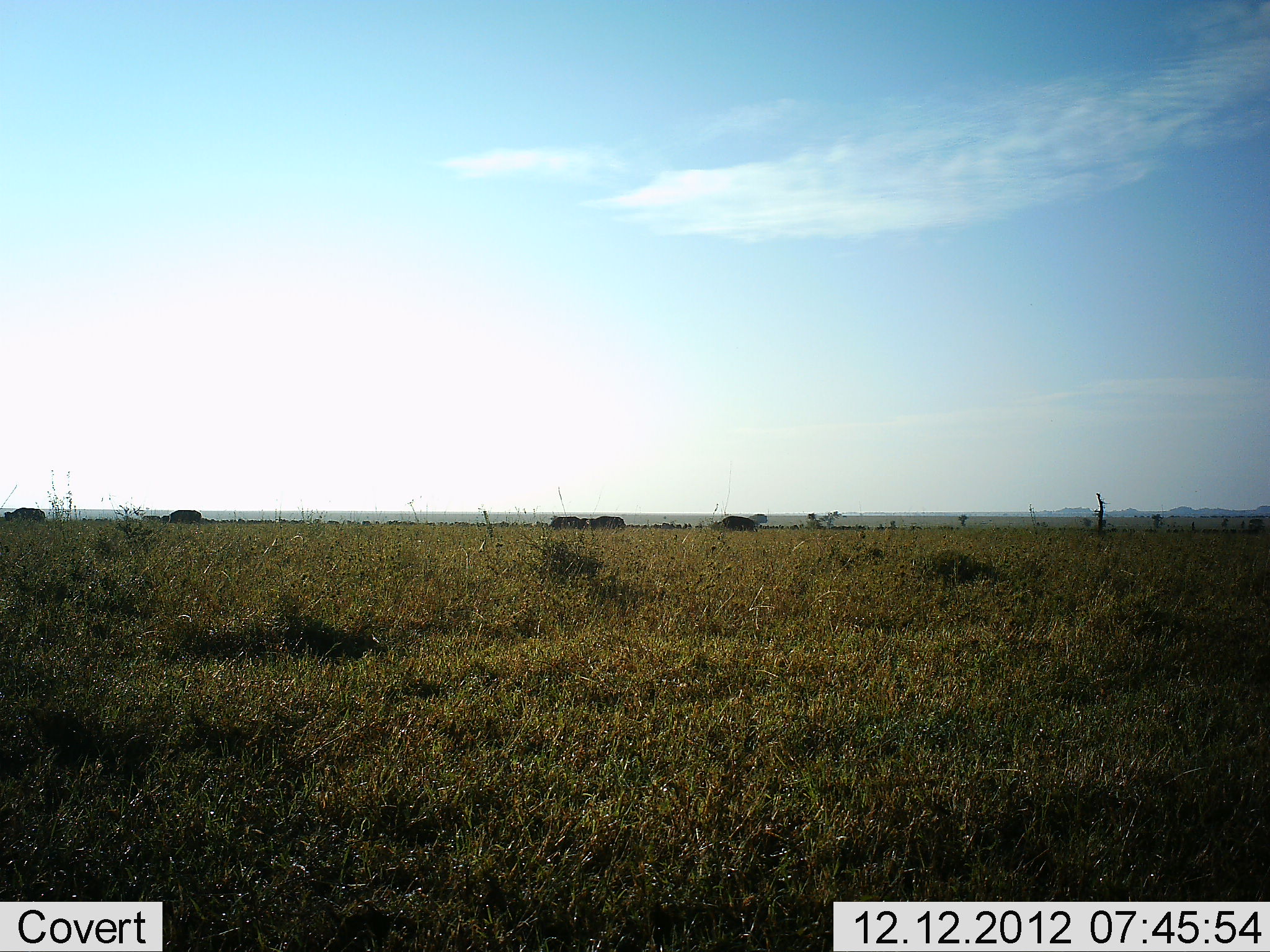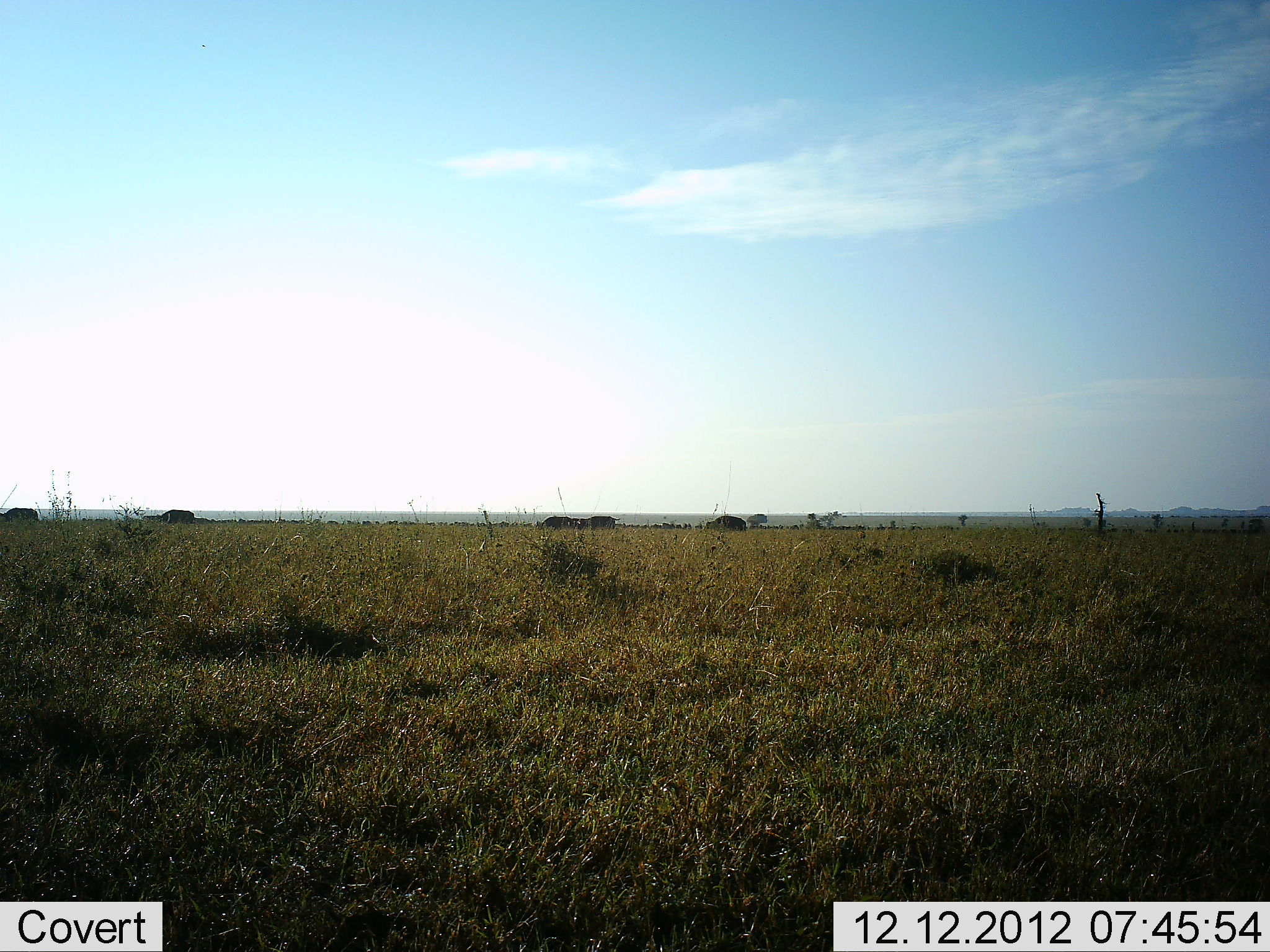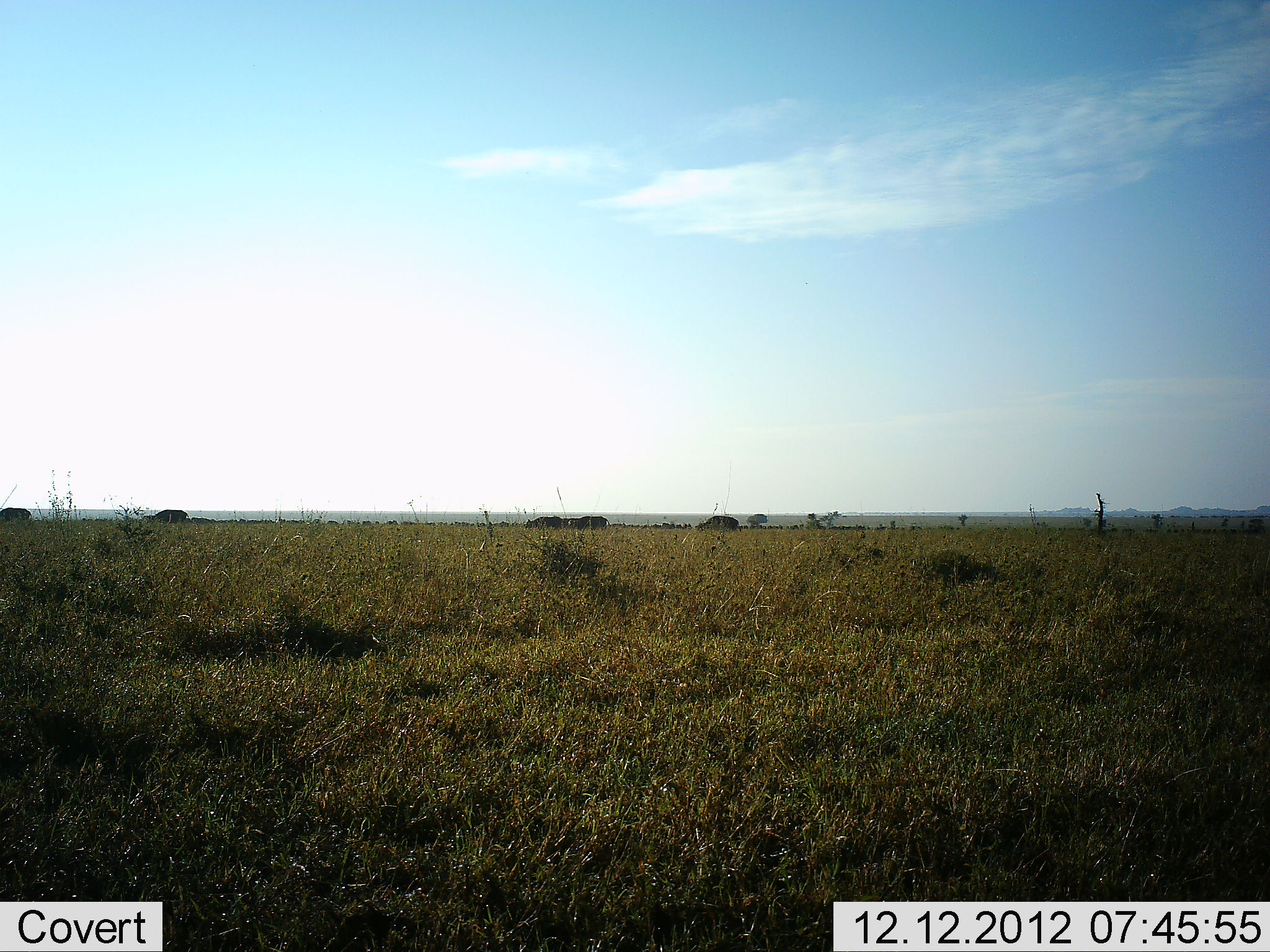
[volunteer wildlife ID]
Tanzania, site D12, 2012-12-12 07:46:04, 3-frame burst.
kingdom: Animalia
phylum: Chordata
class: Mammalia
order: Artiodactyla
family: Bovidae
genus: Syncerus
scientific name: Syncerus caffer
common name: cape buffalo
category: buffalo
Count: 5.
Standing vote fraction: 0%.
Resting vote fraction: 0%.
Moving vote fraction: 100%.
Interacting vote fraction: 0%.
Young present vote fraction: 0%.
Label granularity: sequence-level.